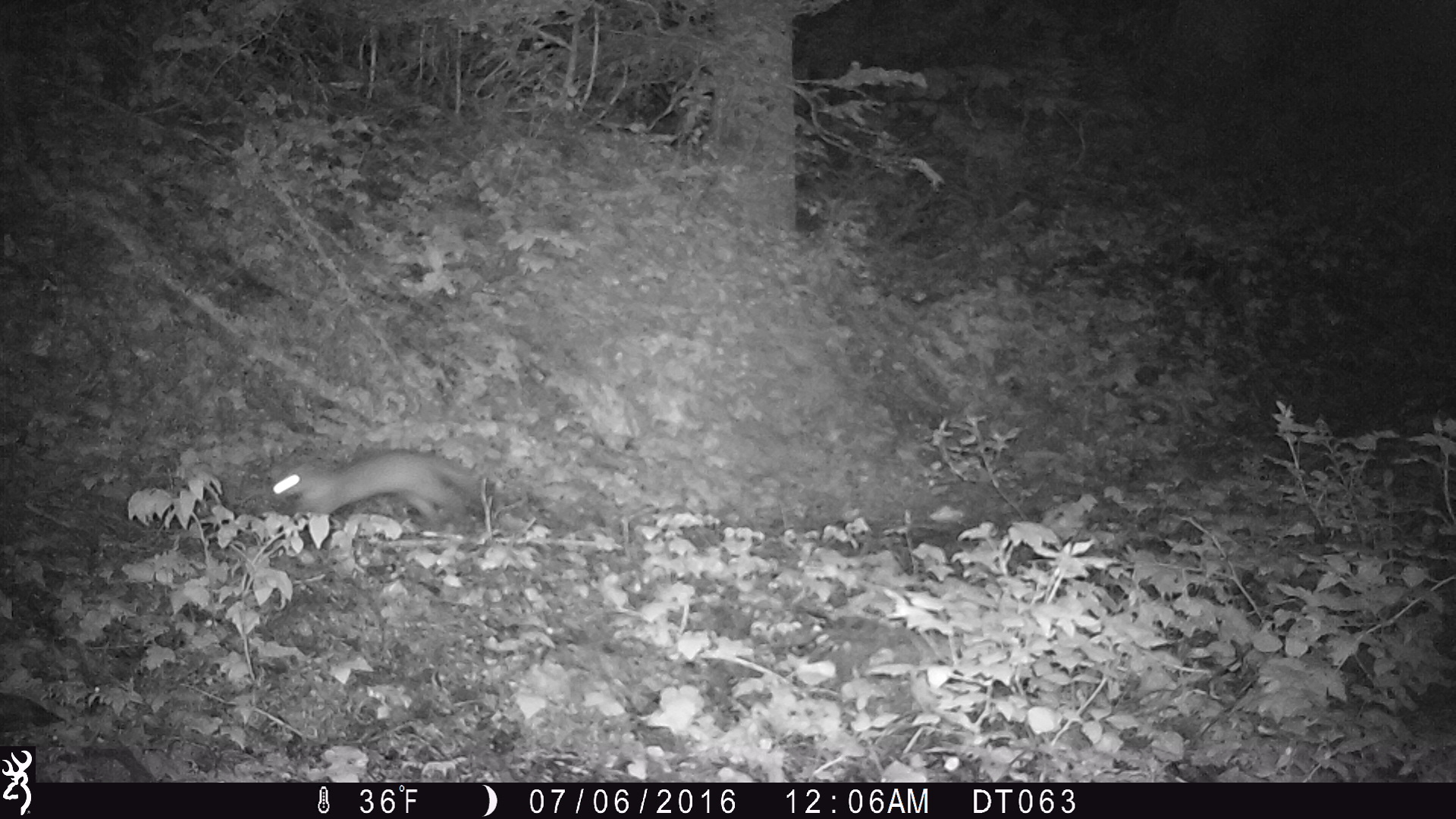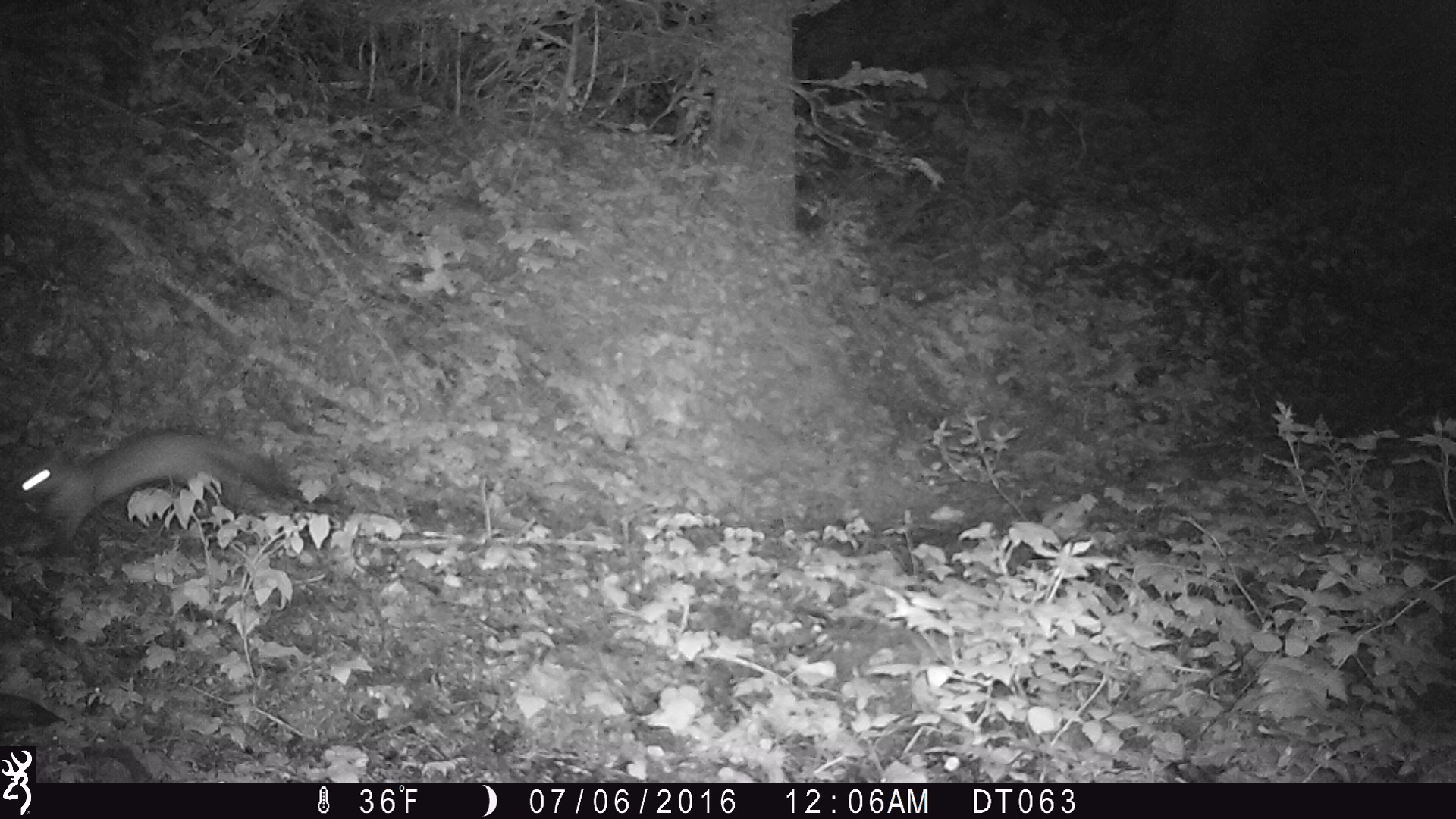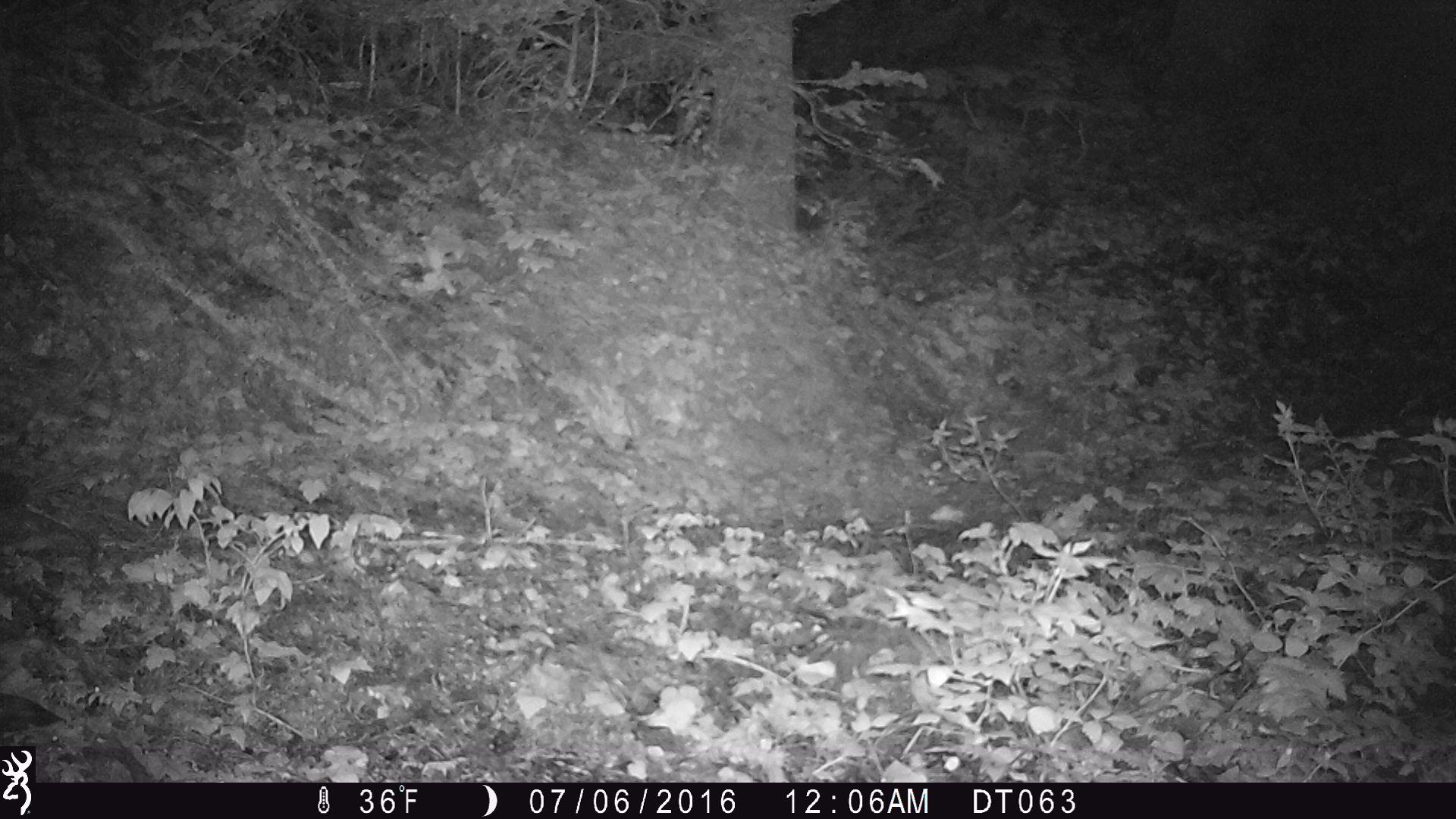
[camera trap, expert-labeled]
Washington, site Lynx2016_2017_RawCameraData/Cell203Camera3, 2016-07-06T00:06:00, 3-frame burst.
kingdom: Animalia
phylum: Chordata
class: Mammalia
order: Carnivora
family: Mustelidae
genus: Martes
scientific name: Martes americana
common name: american marten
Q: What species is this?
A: Martes americana (american marten).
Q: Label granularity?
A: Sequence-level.